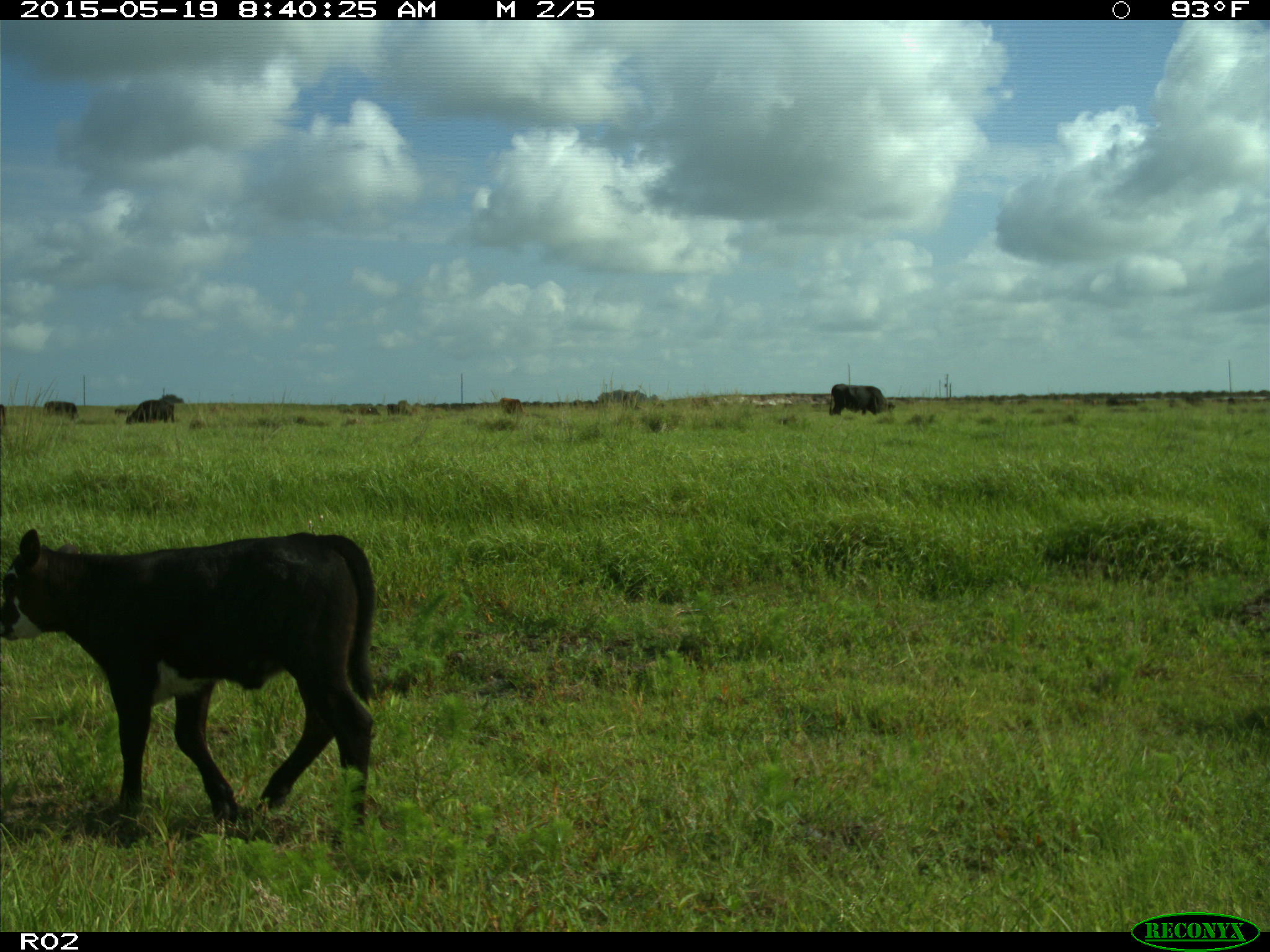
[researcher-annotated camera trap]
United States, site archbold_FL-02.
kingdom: Animalia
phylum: Chordata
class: Mammalia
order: Artiodactyla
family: Bovidae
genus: Bos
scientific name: Bos taurus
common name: domestic cow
Bos taurus (domestic cow).